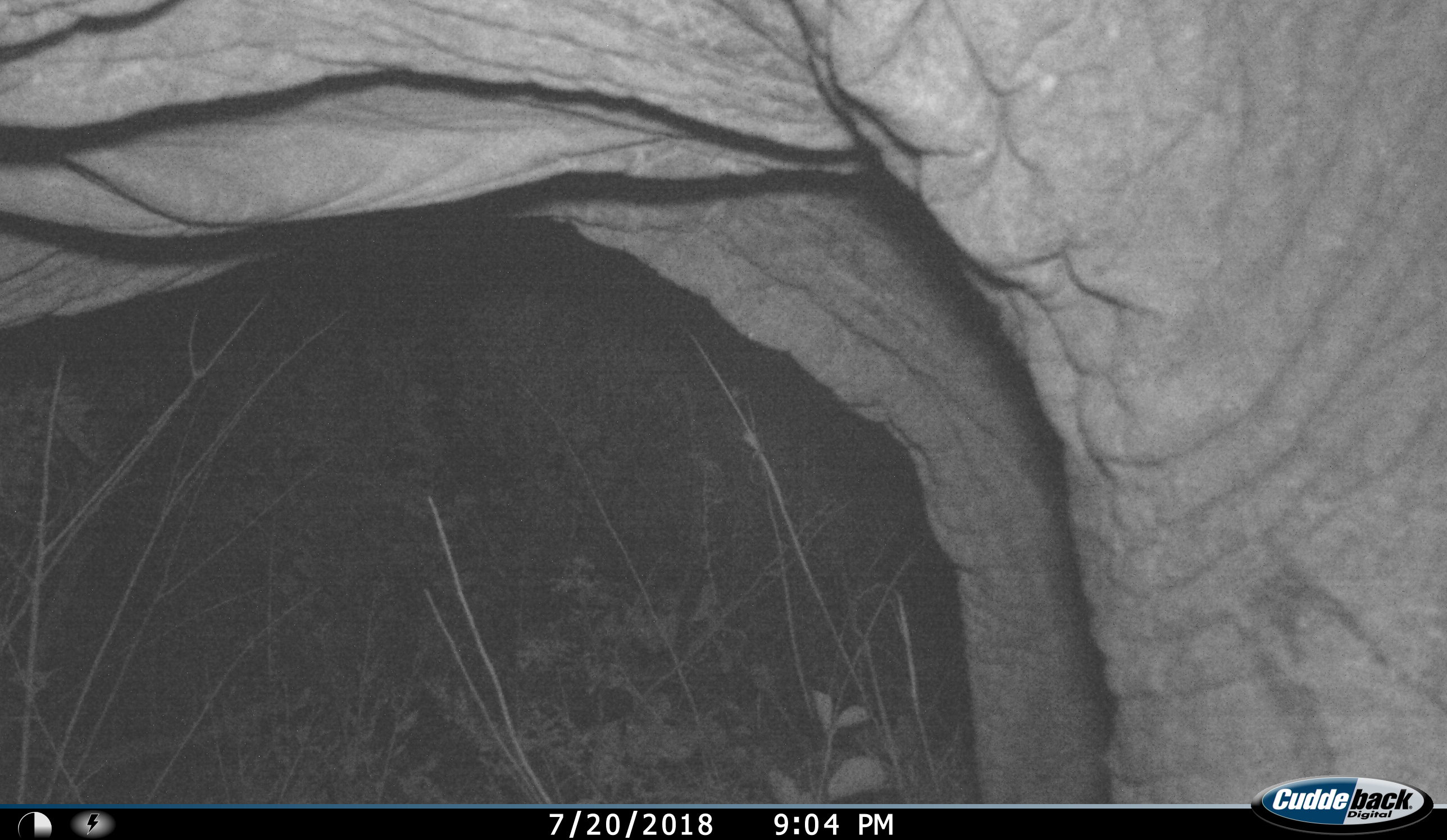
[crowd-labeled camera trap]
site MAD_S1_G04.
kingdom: Animalia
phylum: Chordata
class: Mammalia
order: Proboscidea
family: Elephantidae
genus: Loxodonta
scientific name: Loxodonta africana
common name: african bush elephant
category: elephant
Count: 1.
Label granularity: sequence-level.